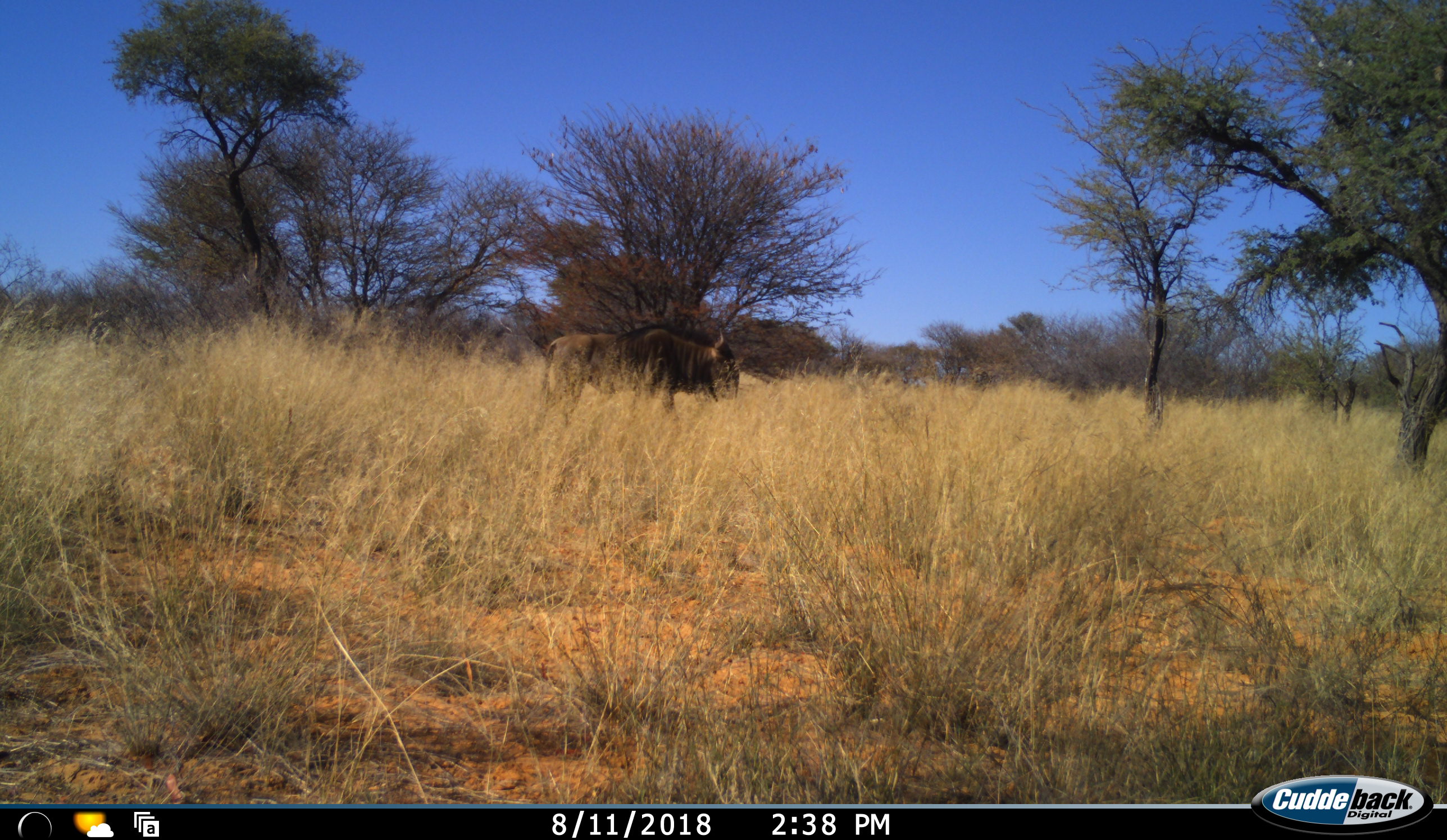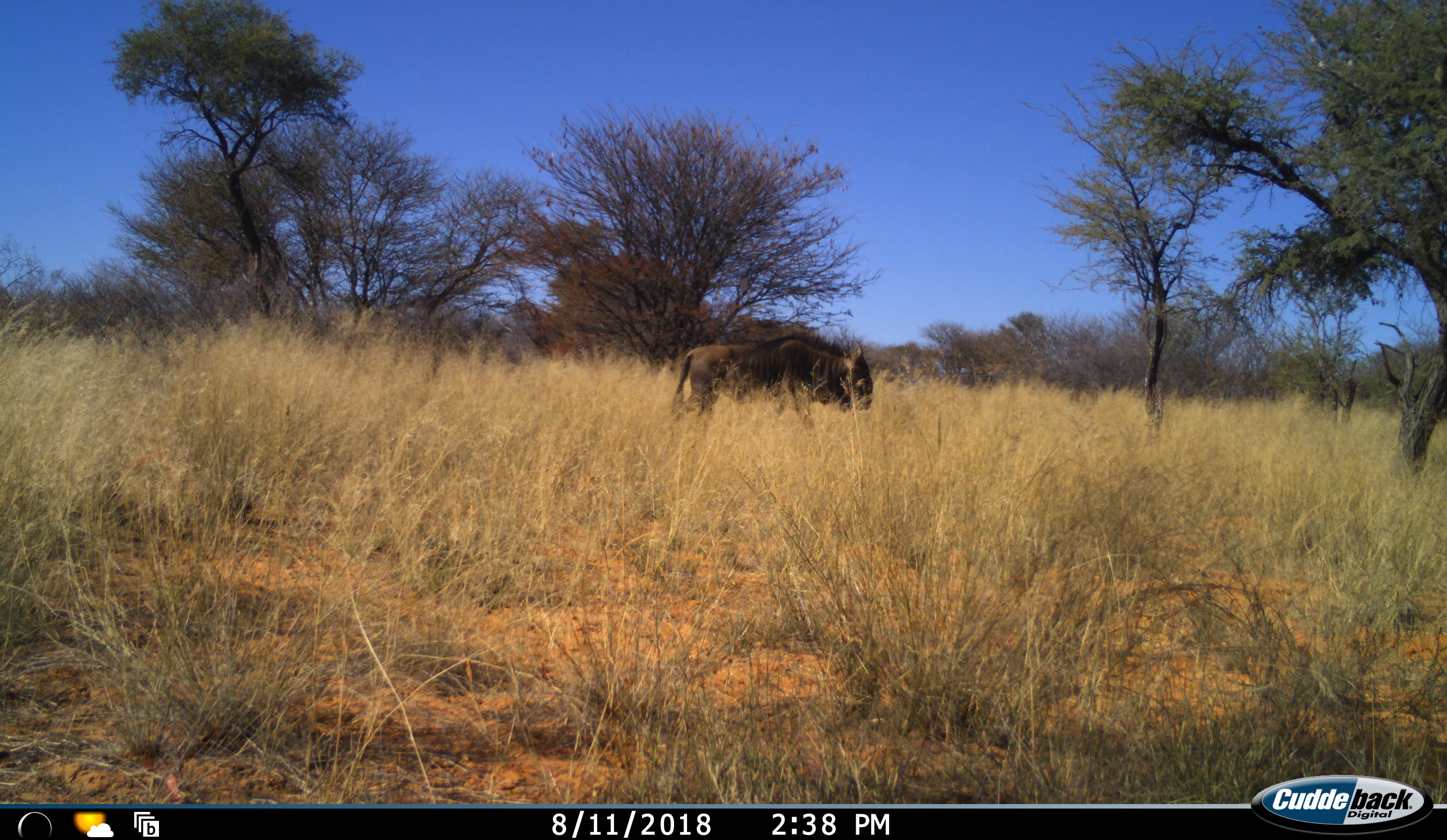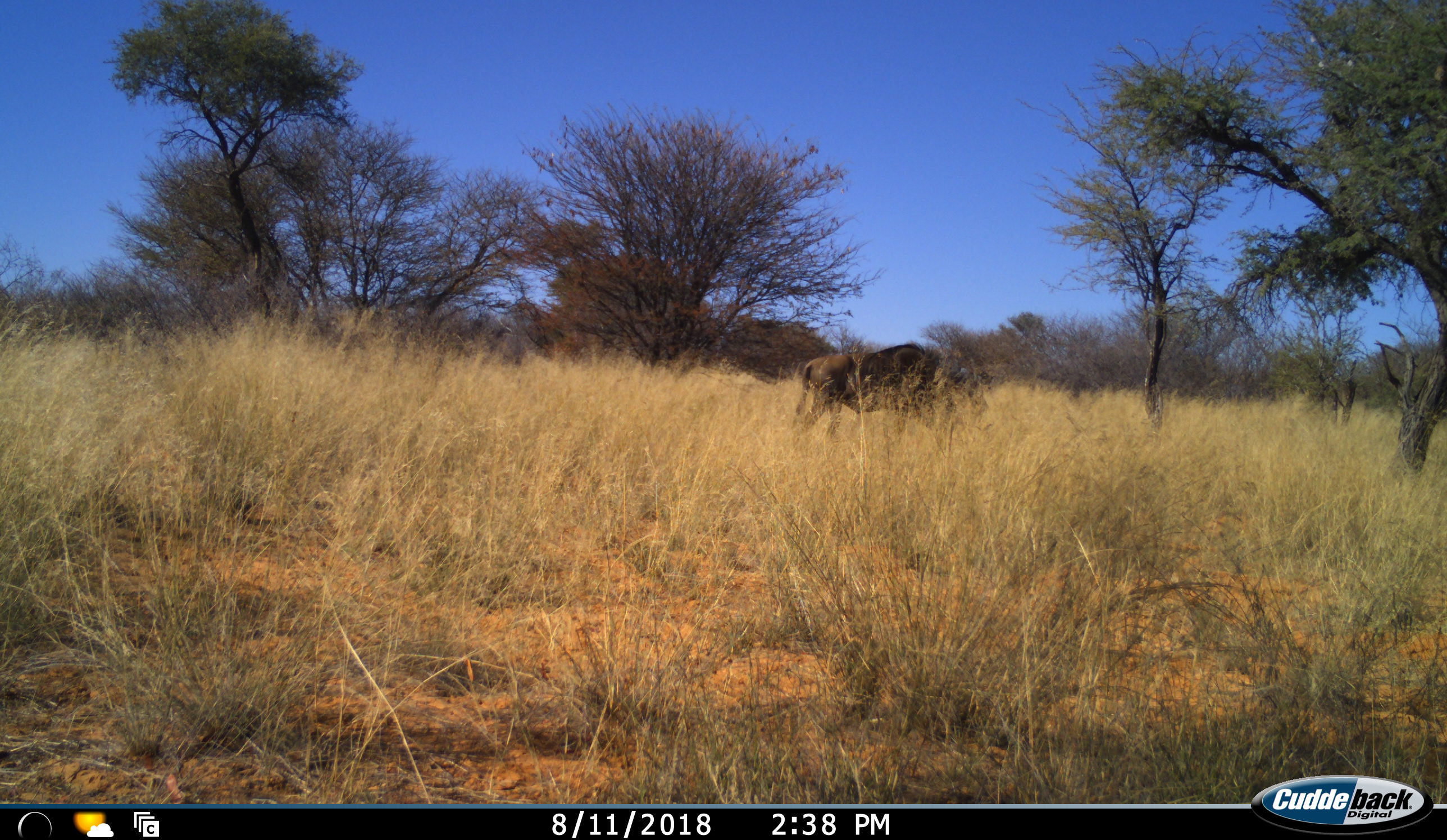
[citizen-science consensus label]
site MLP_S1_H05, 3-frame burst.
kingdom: Animalia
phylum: Chordata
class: Mammalia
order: Artiodactyla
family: Bovidae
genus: Connochaetes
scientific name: Connochaetes taurinus taurinus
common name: blue wildebeest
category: wildebeestblue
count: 1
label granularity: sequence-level